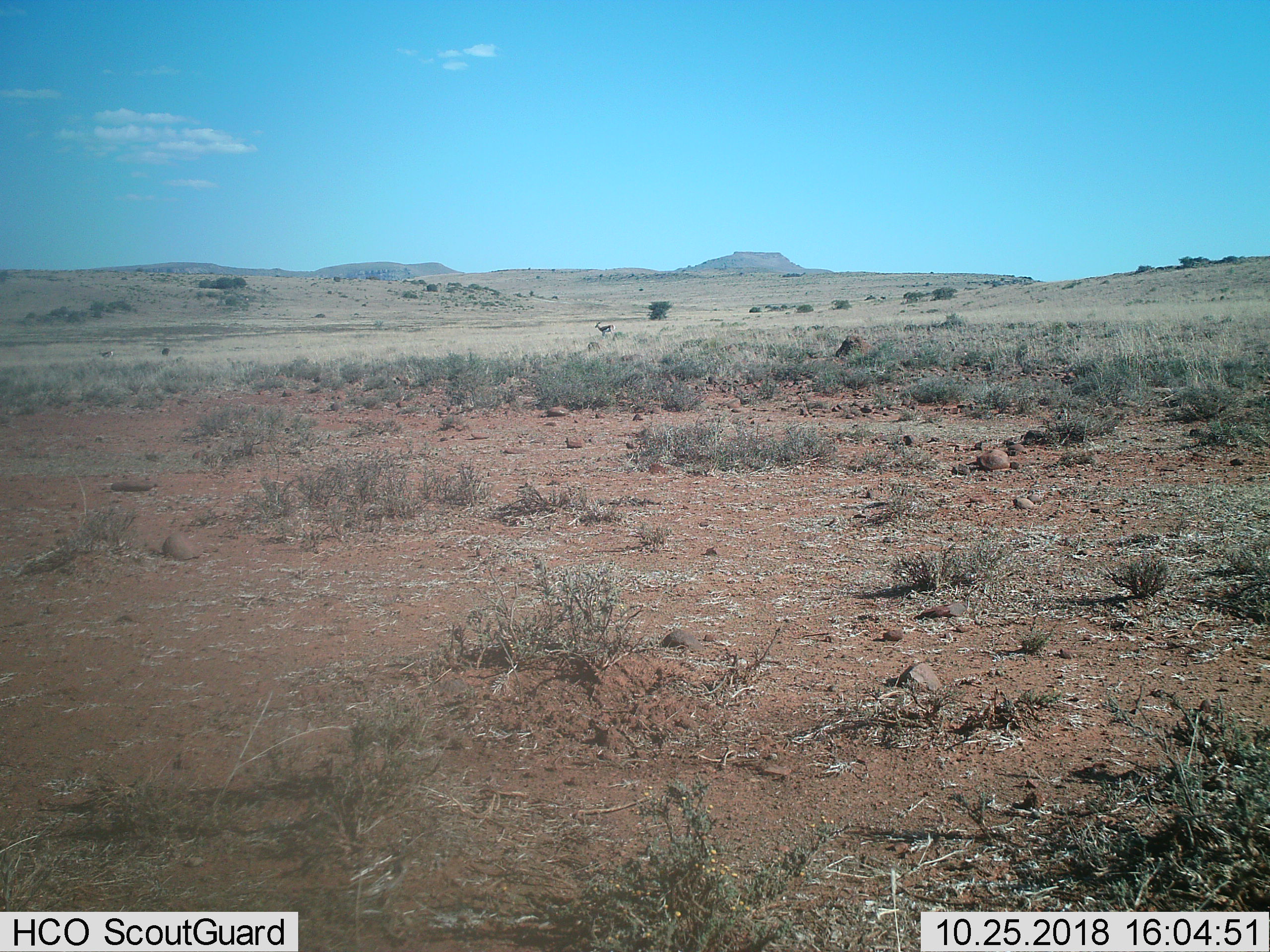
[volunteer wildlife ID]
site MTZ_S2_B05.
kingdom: Animalia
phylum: Chordata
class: Mammalia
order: Artiodactyla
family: Bovidae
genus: Antidorcas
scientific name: Antidorcas marsupialis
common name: springbok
Springbok (Antidorcas marsupialis), count 2. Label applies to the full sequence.